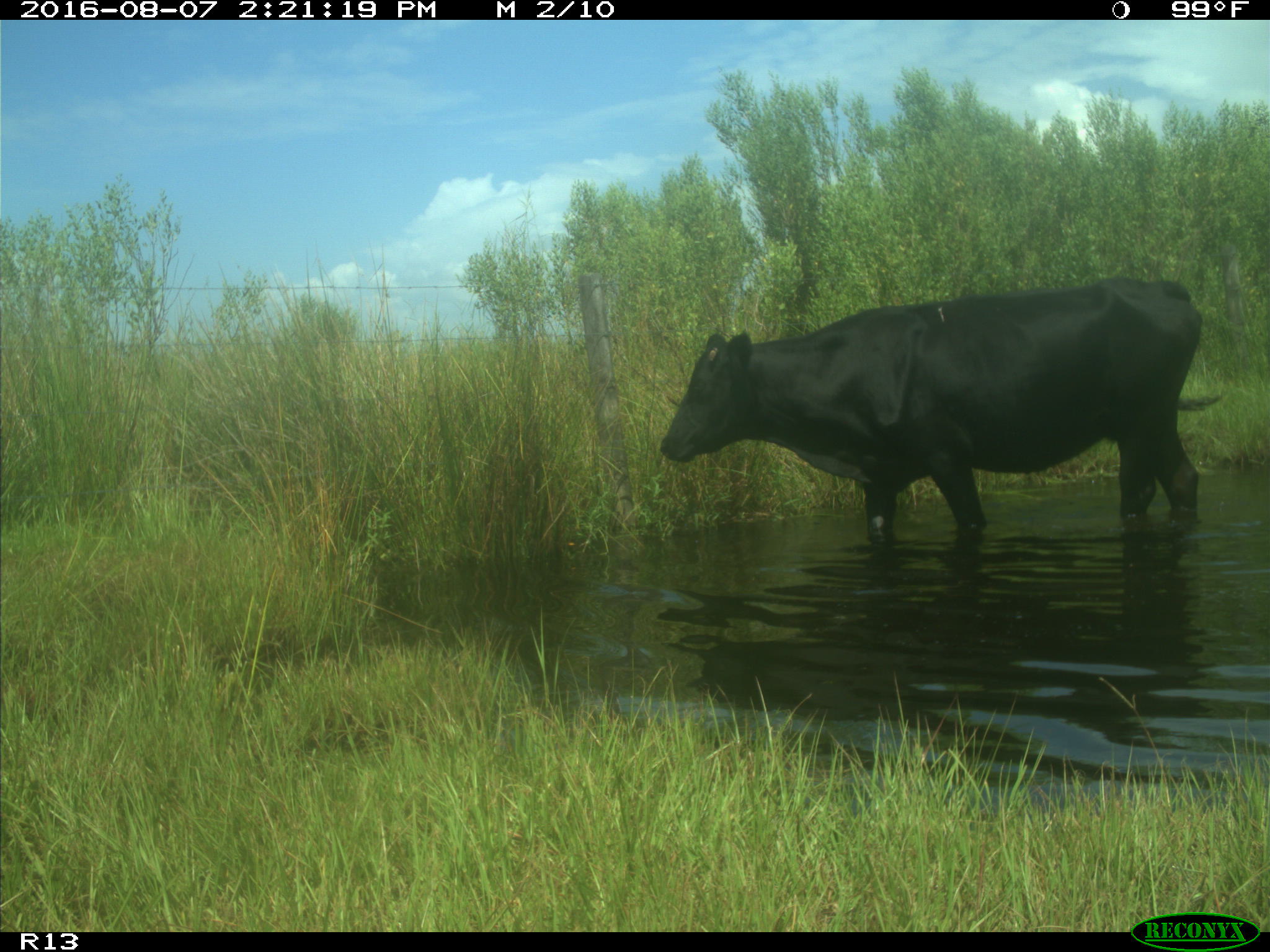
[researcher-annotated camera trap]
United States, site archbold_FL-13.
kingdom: Animalia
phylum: Chordata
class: Mammalia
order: Artiodactyla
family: Bovidae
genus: Bos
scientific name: Bos taurus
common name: domestic cow